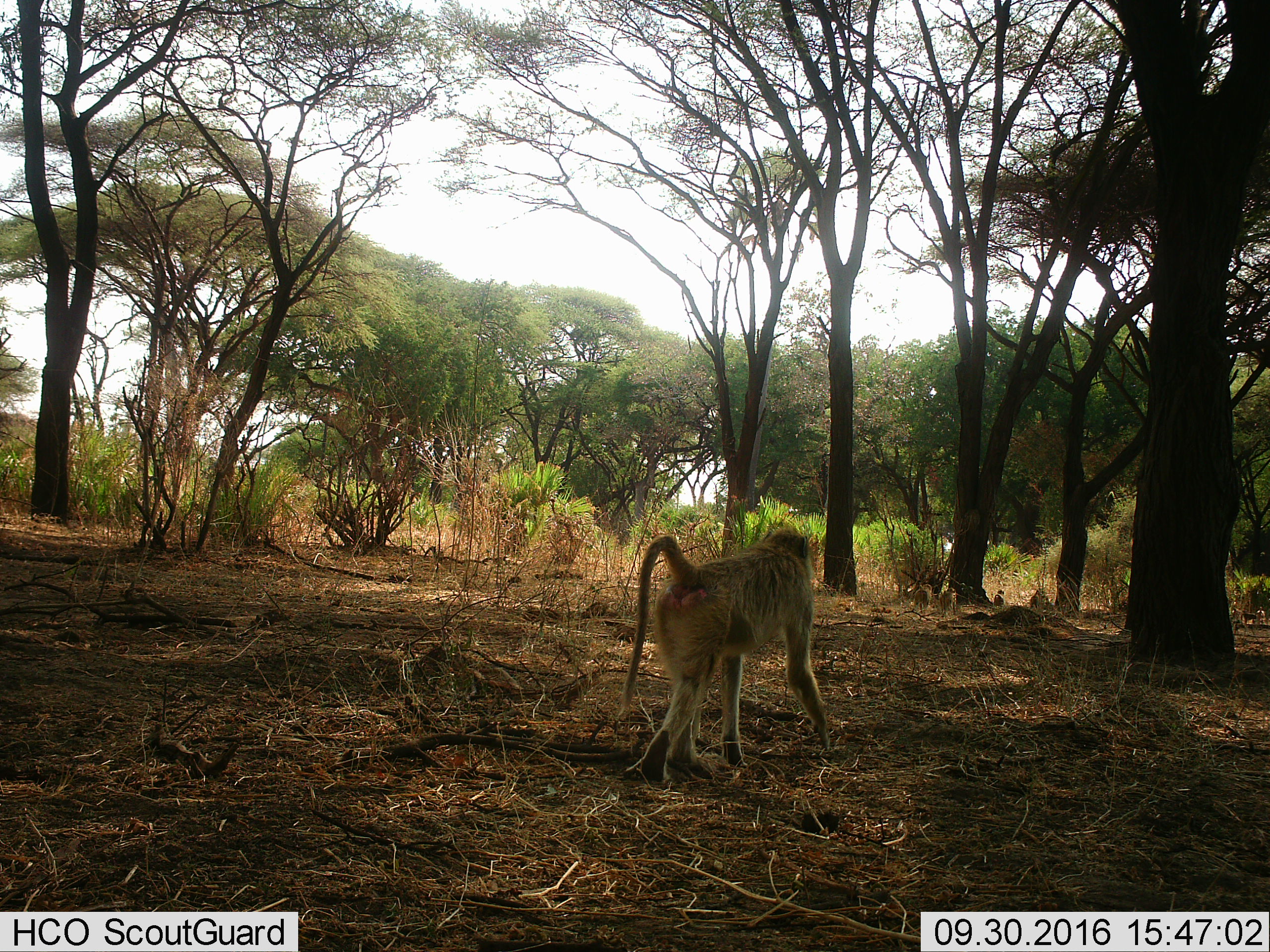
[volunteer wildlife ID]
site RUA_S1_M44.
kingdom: Animalia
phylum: Chordata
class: Mammalia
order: Primates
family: Cercopithecidae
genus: Papio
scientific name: Papio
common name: baboon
Baboon (Papio), count 4. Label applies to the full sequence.